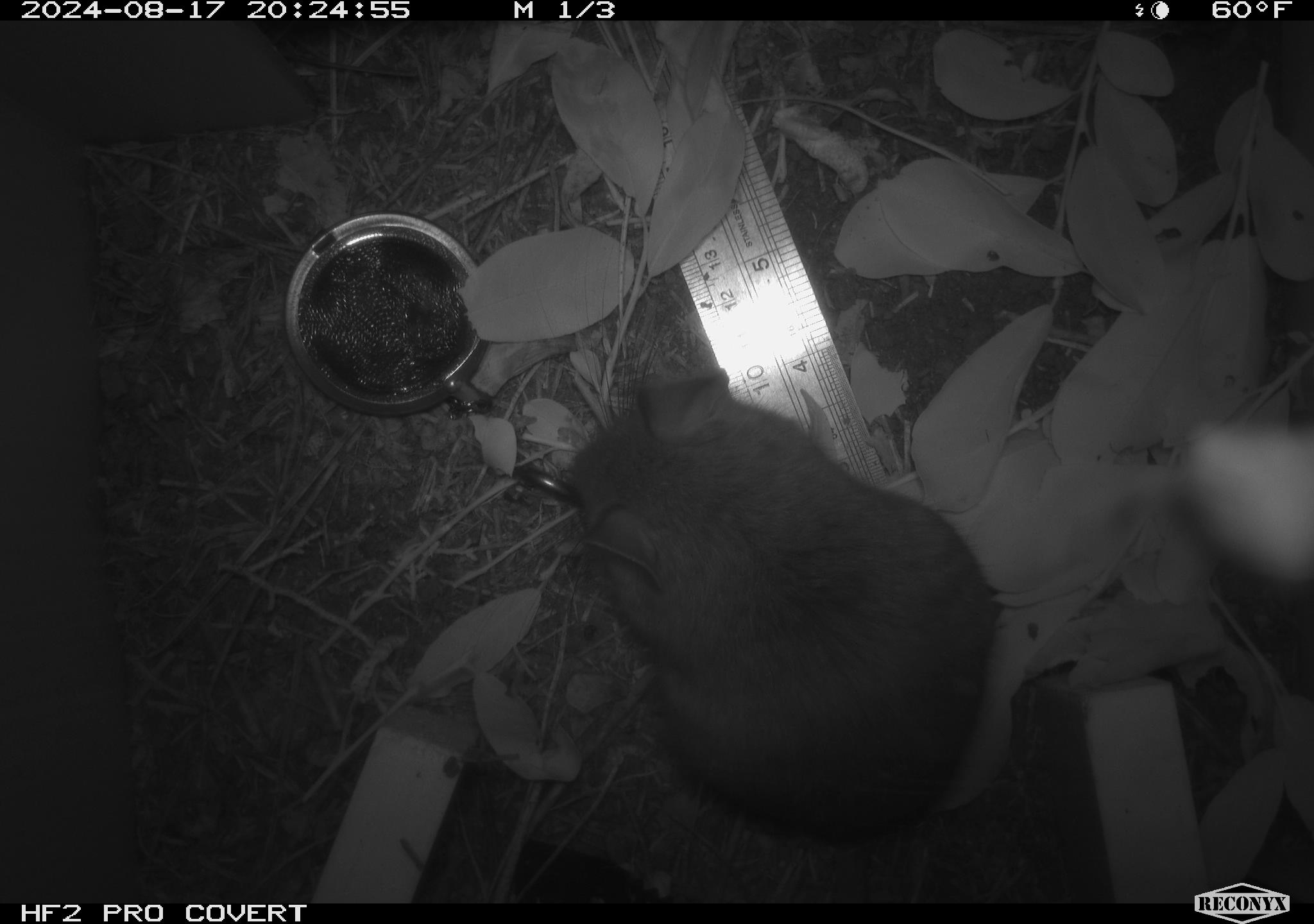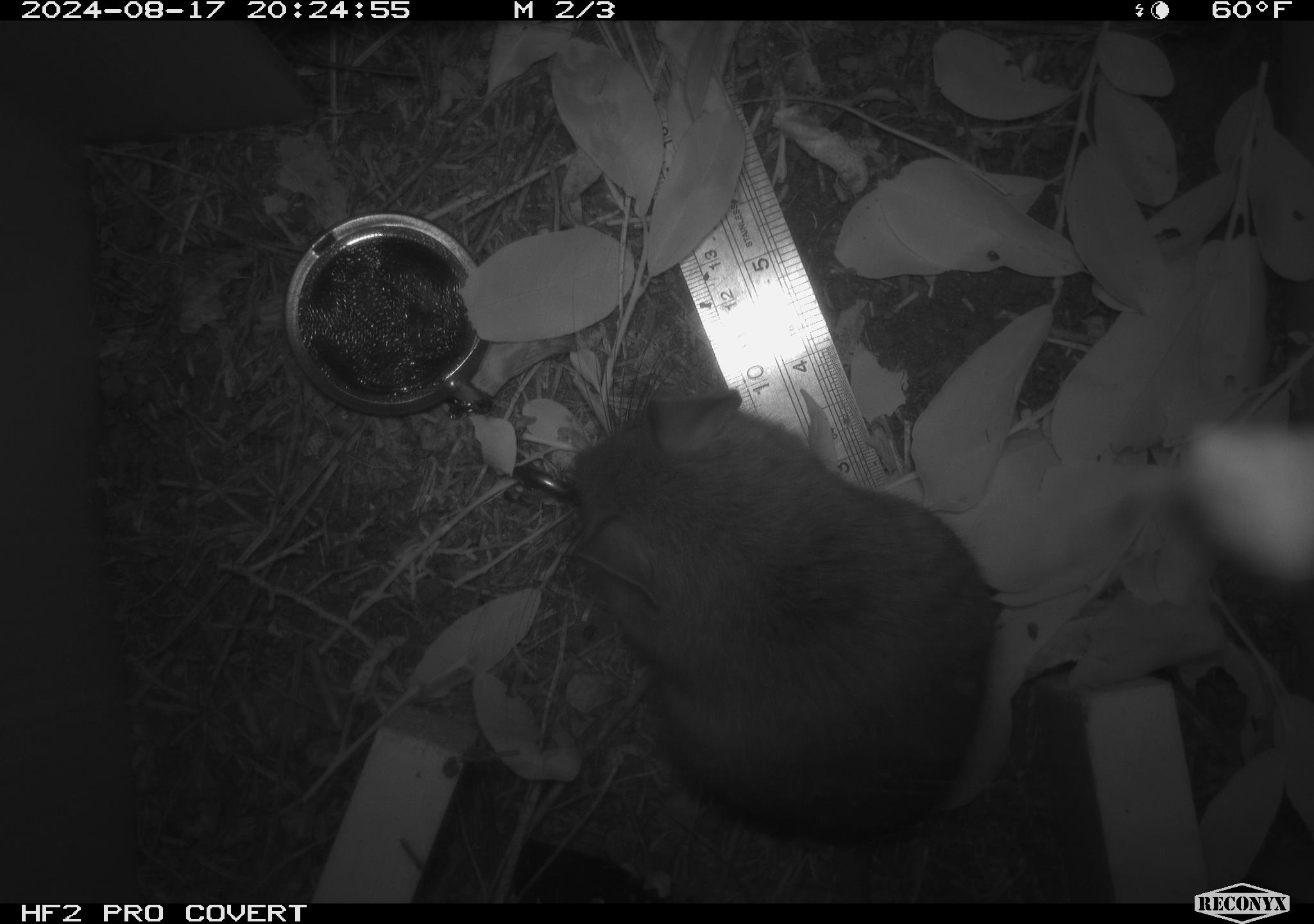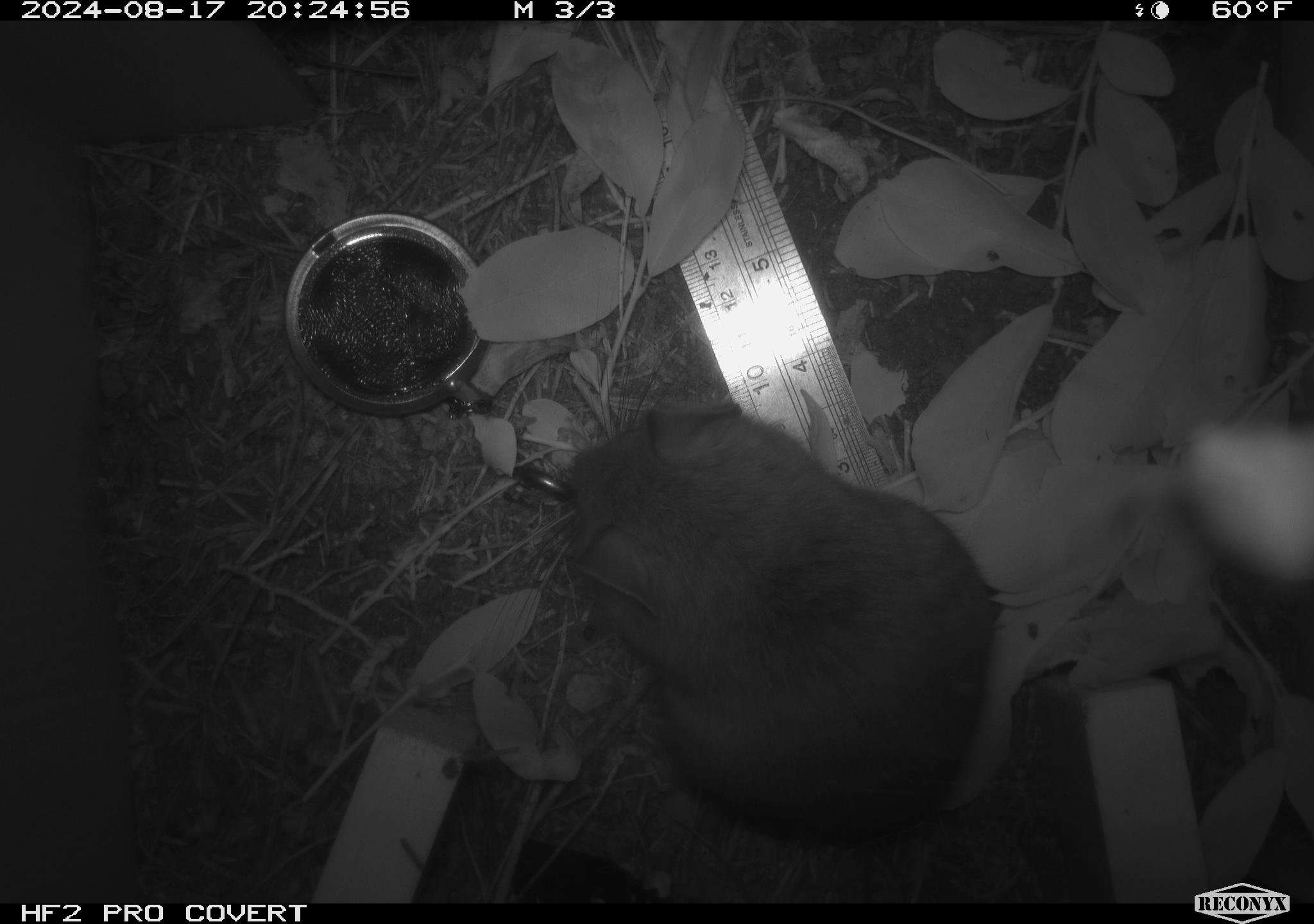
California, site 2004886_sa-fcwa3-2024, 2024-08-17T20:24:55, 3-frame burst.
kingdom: Animalia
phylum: Chordata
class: Mammalia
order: Rodentia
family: Cricetidae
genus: Neotoma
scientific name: Neotoma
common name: pack rat or woodrat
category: neotoma species